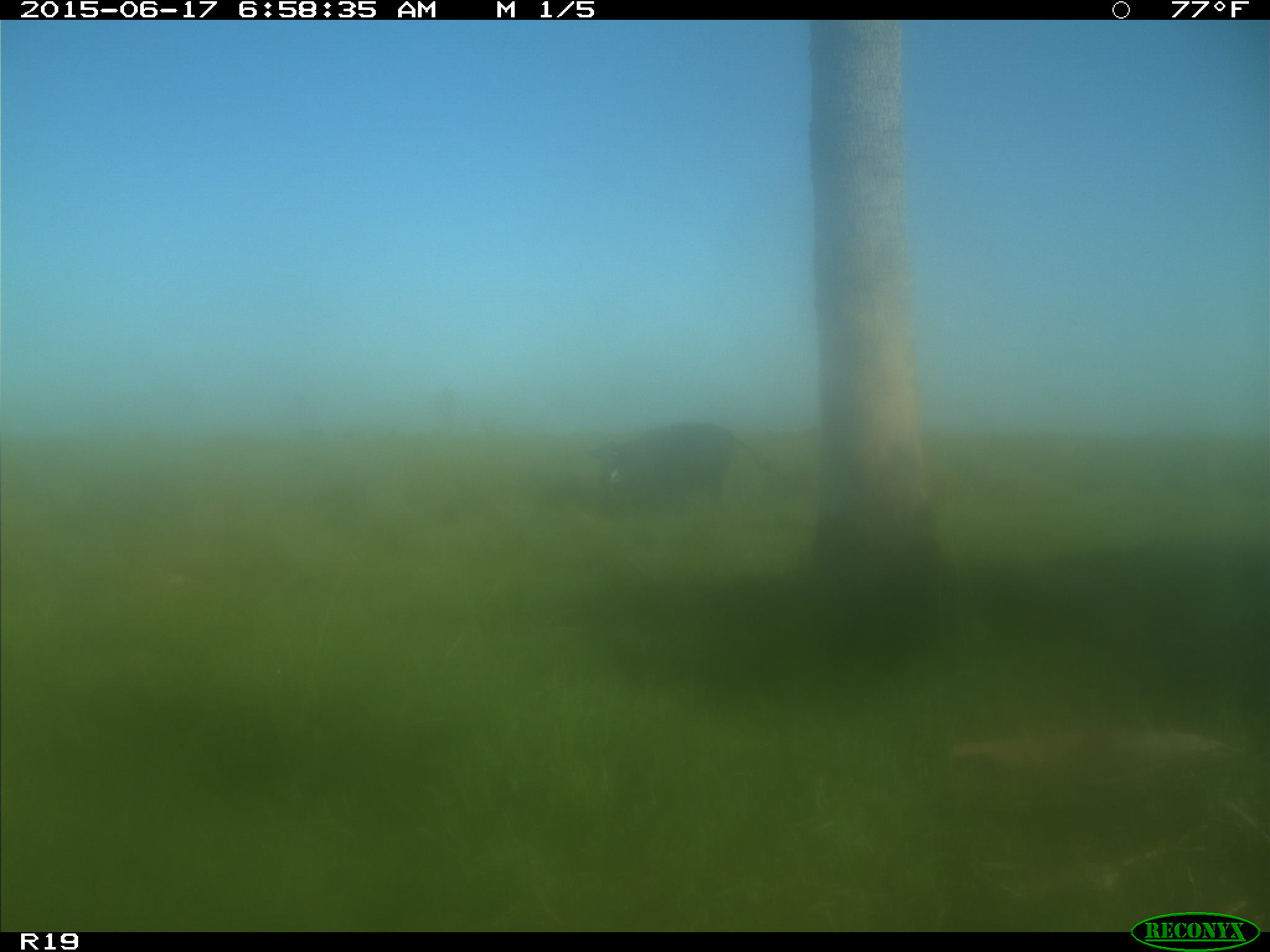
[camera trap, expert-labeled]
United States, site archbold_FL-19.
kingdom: Animalia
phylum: Chordata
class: Mammalia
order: Artiodactyla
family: Bovidae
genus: Bos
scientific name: Bos taurus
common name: domestic cow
Bos taurus (domestic cow).